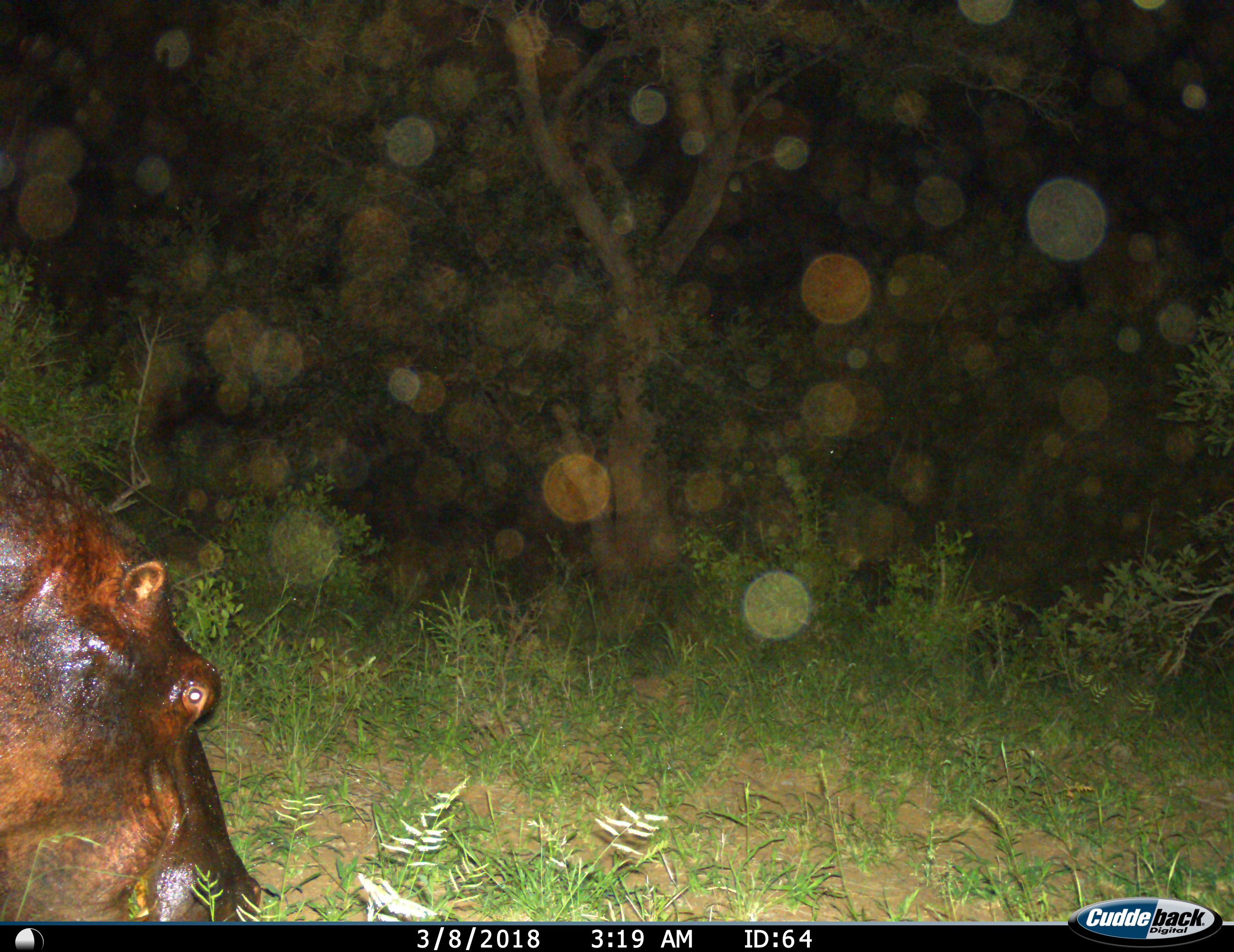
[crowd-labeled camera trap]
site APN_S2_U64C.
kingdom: Animalia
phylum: Chordata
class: Mammalia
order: Artiodactyla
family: Hippopotamidae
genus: Hippopotamus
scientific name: Hippopotamus amphibius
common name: hippopotamus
Hippopotamus (Hippopotamus amphibius), count 1. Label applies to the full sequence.